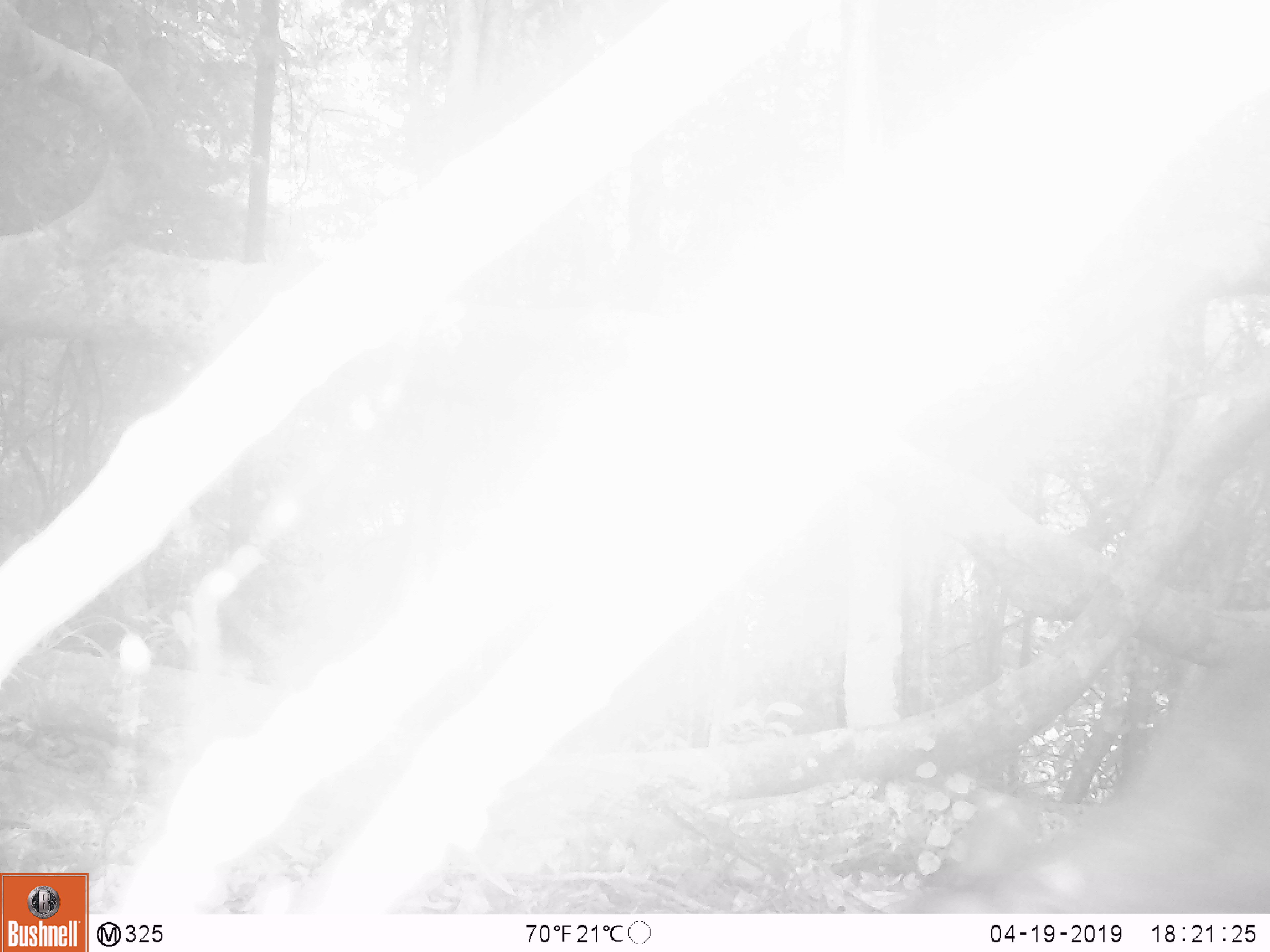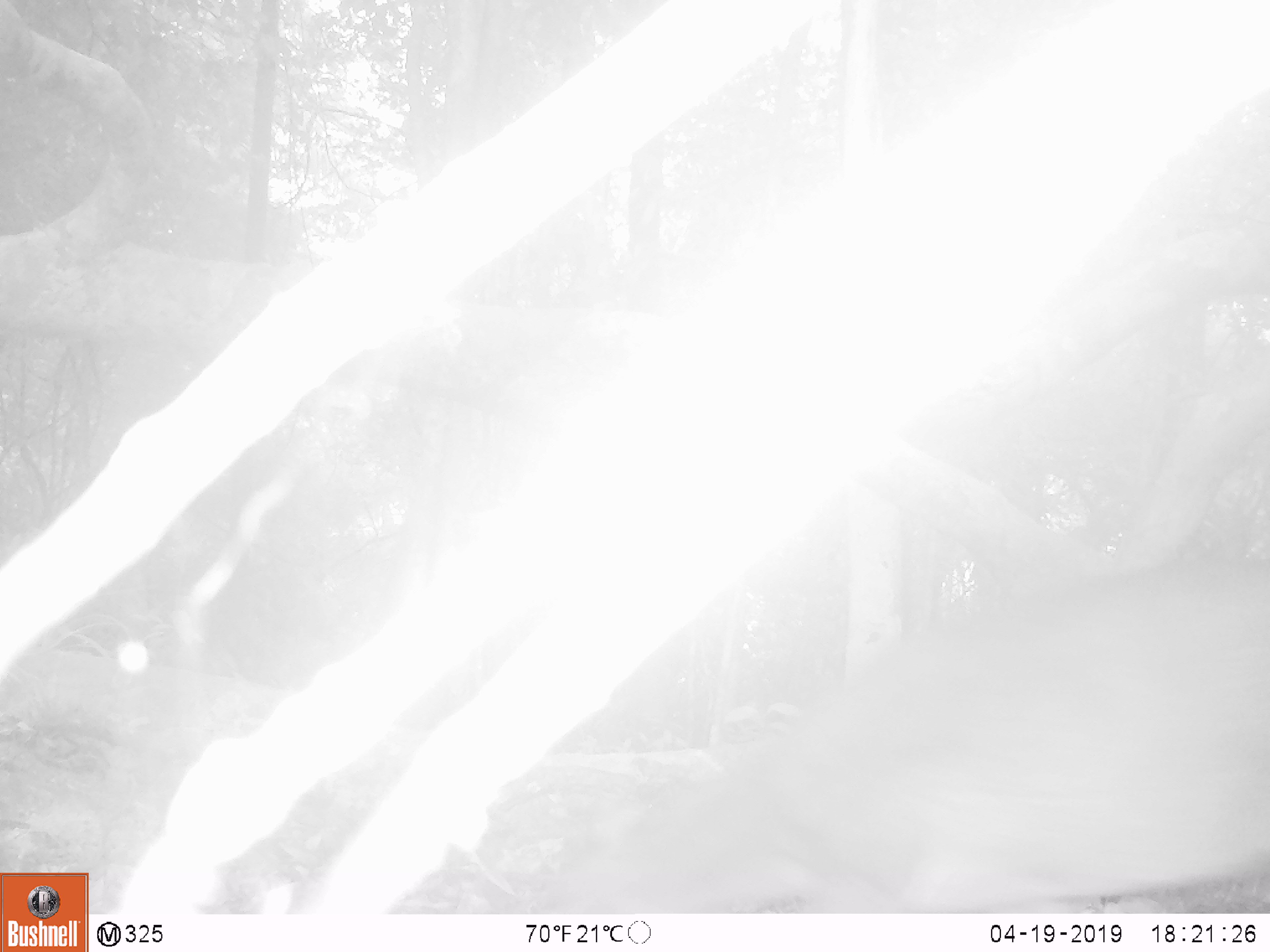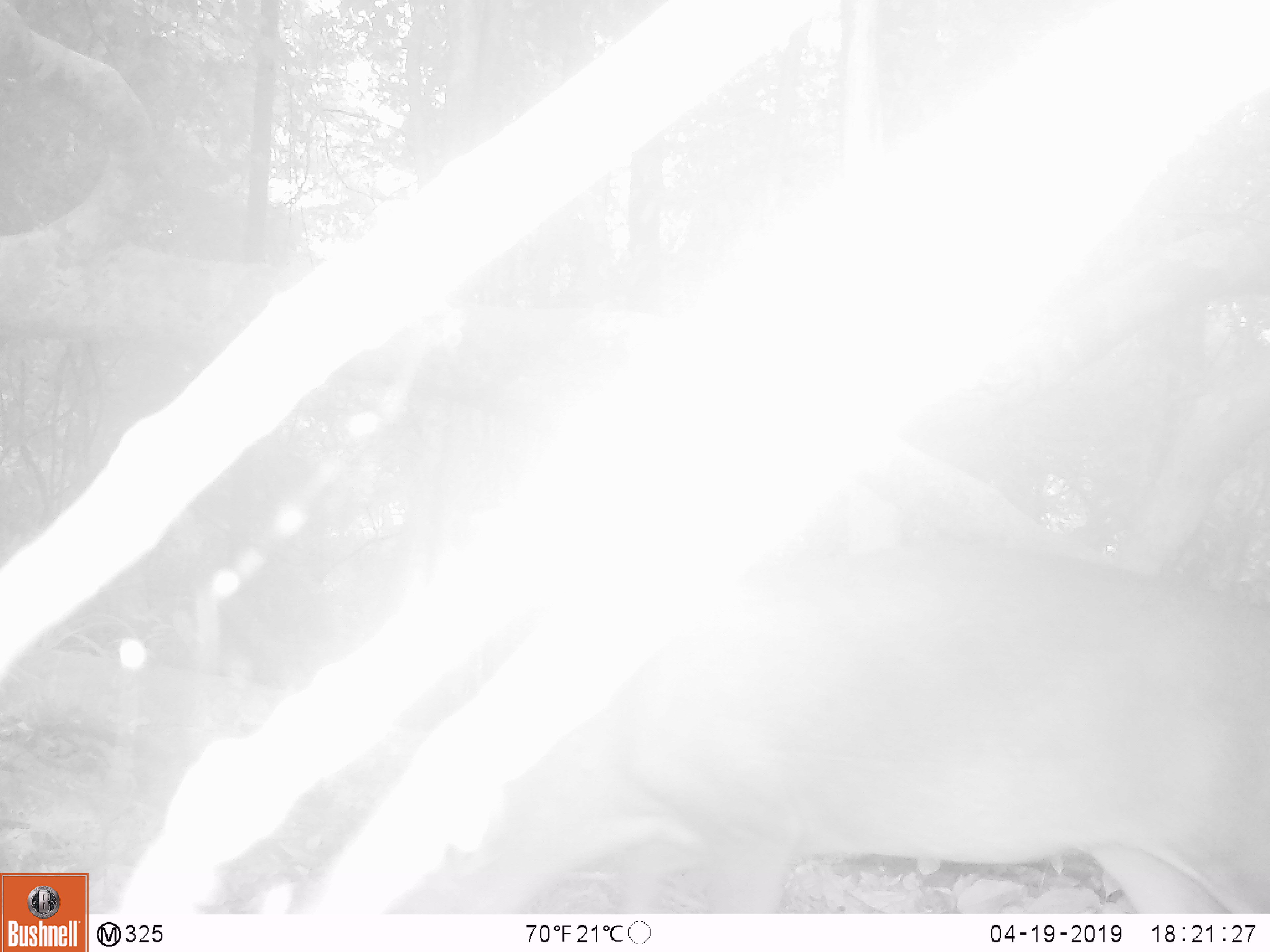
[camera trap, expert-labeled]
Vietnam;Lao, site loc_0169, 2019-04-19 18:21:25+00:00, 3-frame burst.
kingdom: Animalia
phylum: Chordata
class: Mammalia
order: Artiodactyla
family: Cervidae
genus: Muntiacus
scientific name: Muntiacus vuquangensis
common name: large-antlered muntjac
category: large antlered muntjac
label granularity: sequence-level